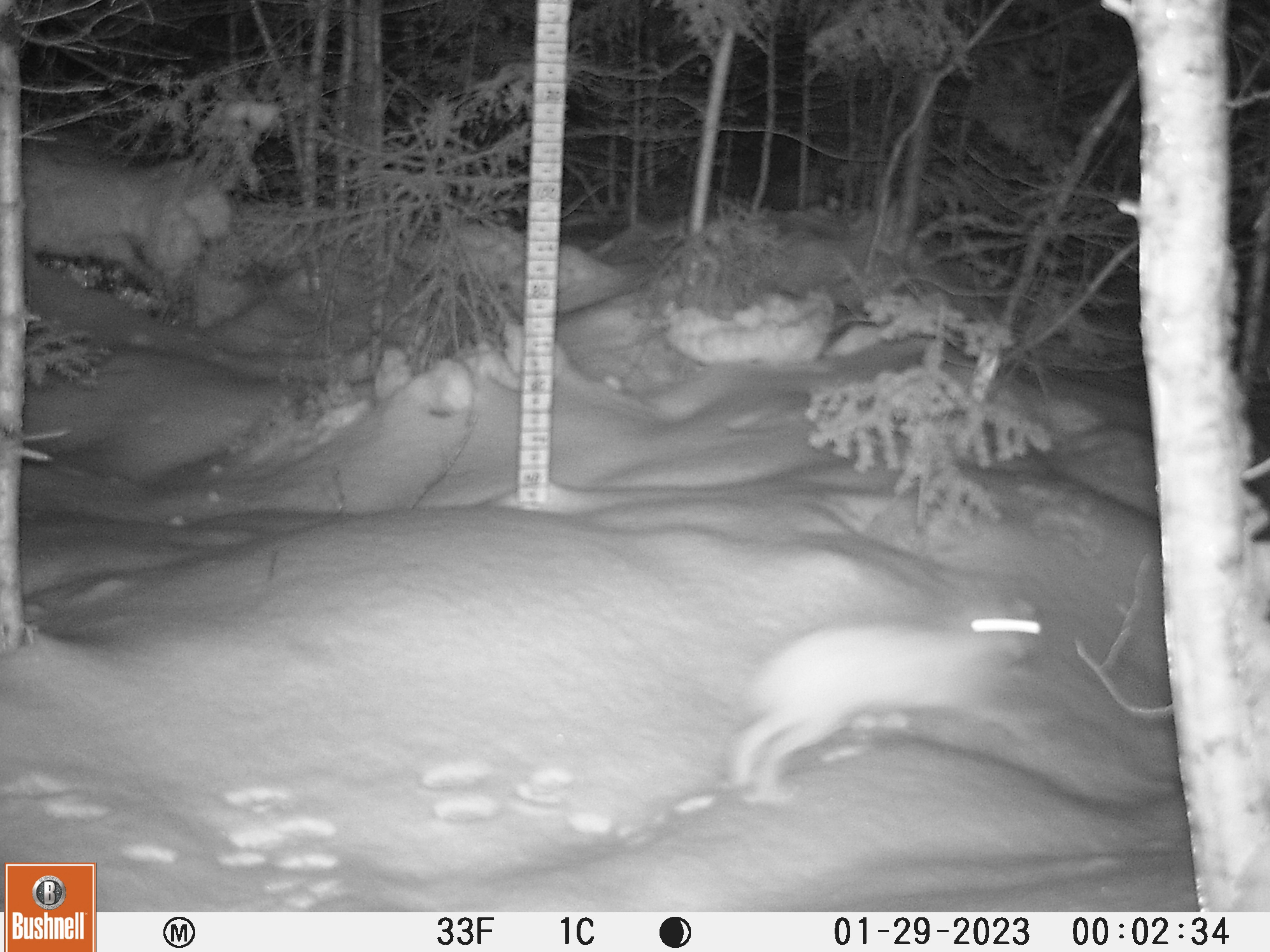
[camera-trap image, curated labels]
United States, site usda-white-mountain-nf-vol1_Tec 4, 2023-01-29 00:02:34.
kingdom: Animalia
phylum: Chordata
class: Mammalia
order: Lagomorpha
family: Leporidae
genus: Lepus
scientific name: Lepus americanus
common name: snowshoe hare